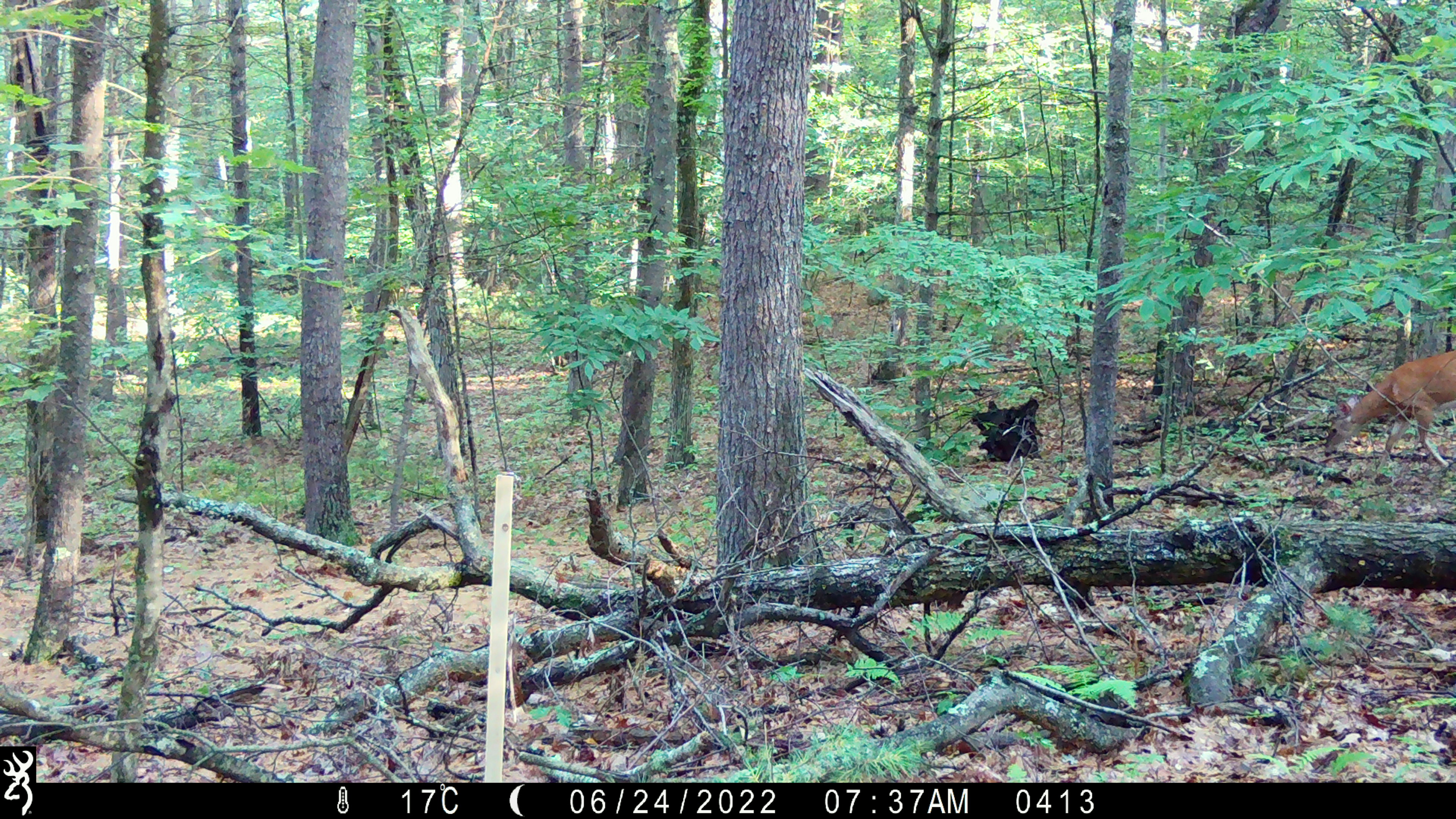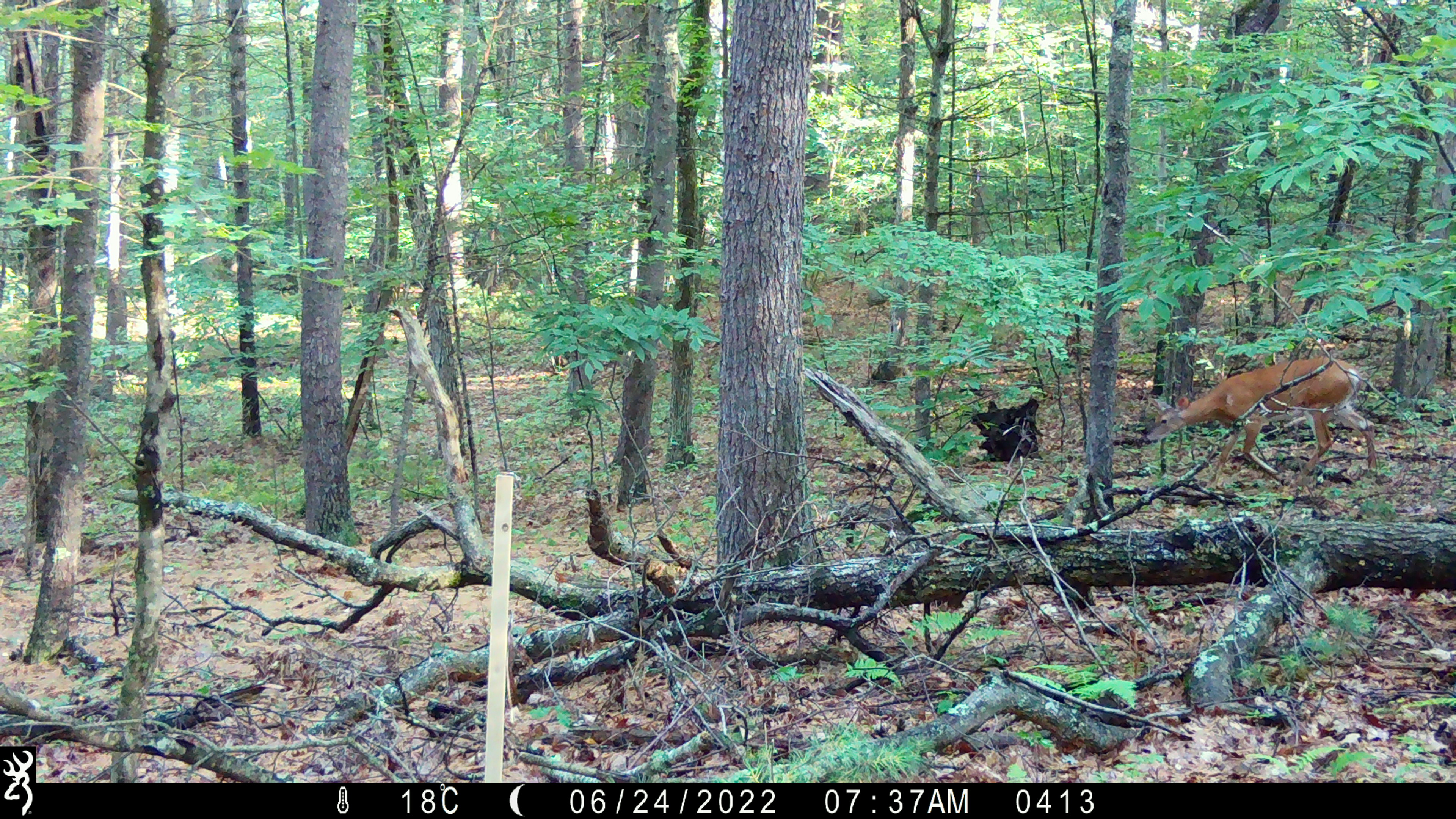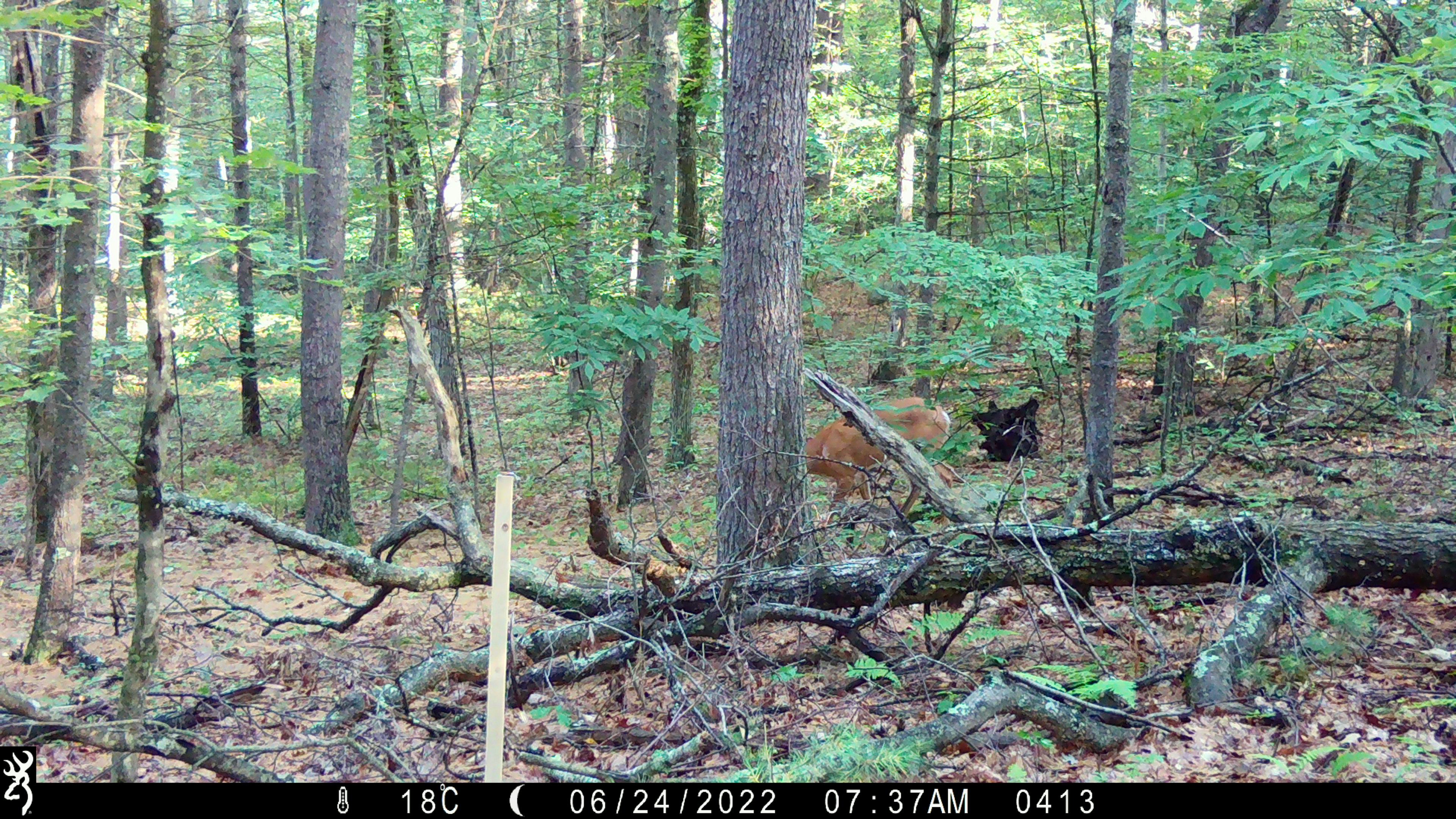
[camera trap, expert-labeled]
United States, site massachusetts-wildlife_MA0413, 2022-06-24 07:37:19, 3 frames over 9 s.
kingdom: Animalia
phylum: Chordata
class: Mammalia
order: Artiodactyla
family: Cervidae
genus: Odocoileus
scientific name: Odocoileus virginianus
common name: white-tailed deer